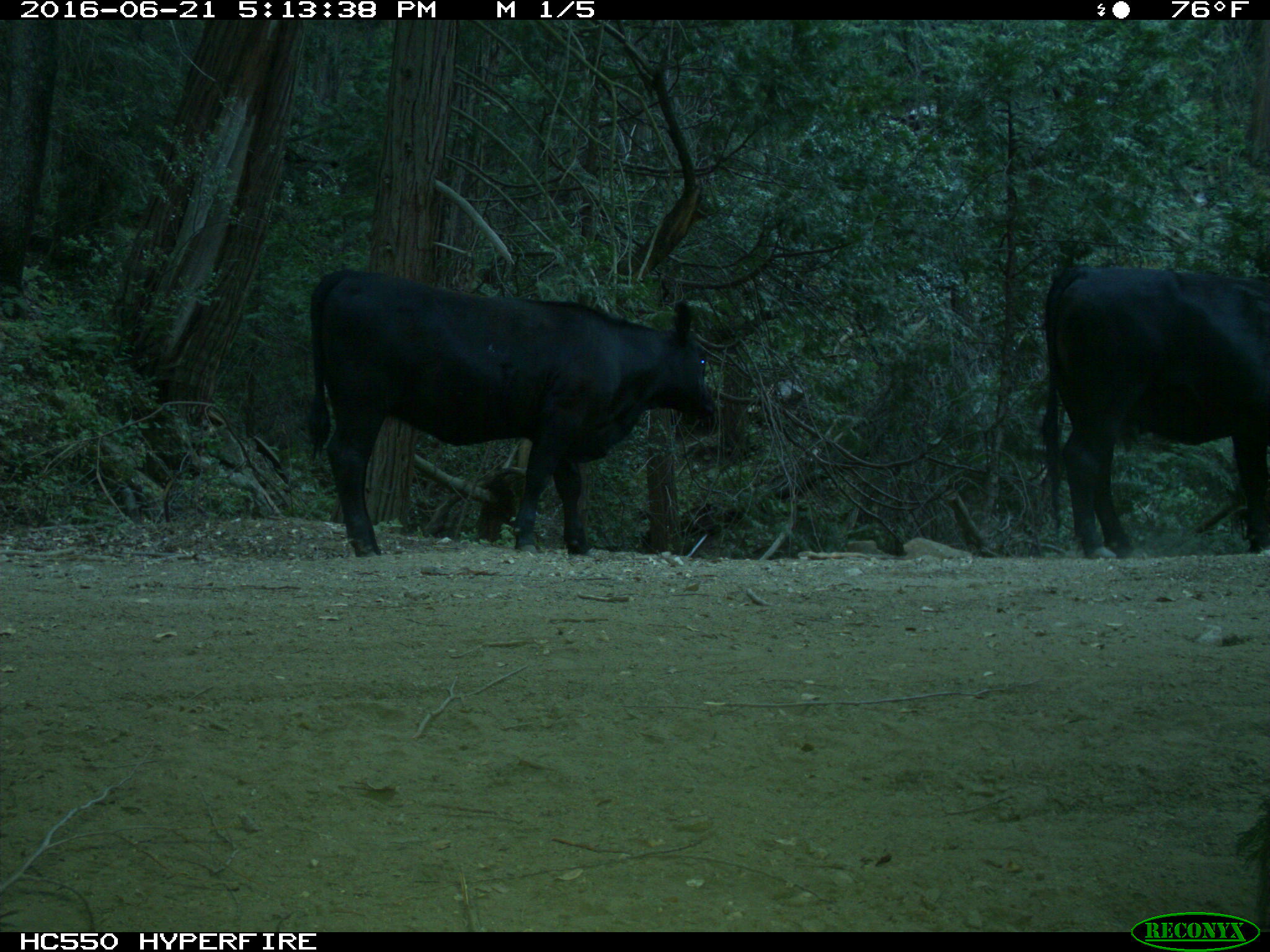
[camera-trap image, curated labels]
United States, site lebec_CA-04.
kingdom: Animalia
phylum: Chordata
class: Mammalia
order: Artiodactyla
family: Bovidae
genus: Bos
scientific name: Bos taurus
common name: domestic cow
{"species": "Bos taurus (domestic cow)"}